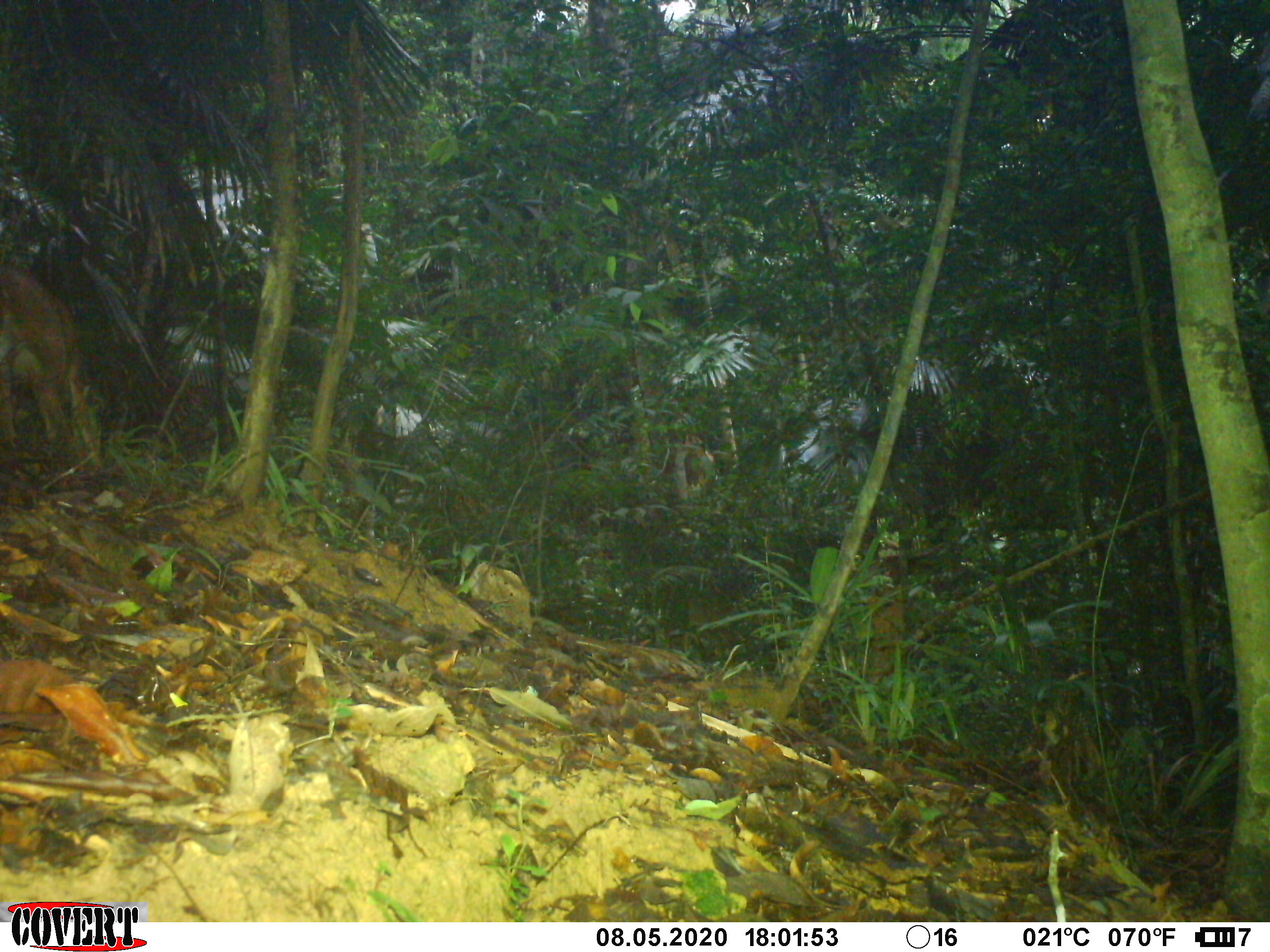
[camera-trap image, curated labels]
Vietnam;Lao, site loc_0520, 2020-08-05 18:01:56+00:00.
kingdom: Animalia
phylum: Chordata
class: Mammalia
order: Artiodactyla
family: Cervidae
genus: Muntiacus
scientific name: Muntiacus vuquangensis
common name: large-antlered muntjac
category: large antlered muntjac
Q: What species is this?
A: Large antlered muntjac (large-antlered muntjac) (Muntiacus vuquangensis).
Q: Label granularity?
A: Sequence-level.